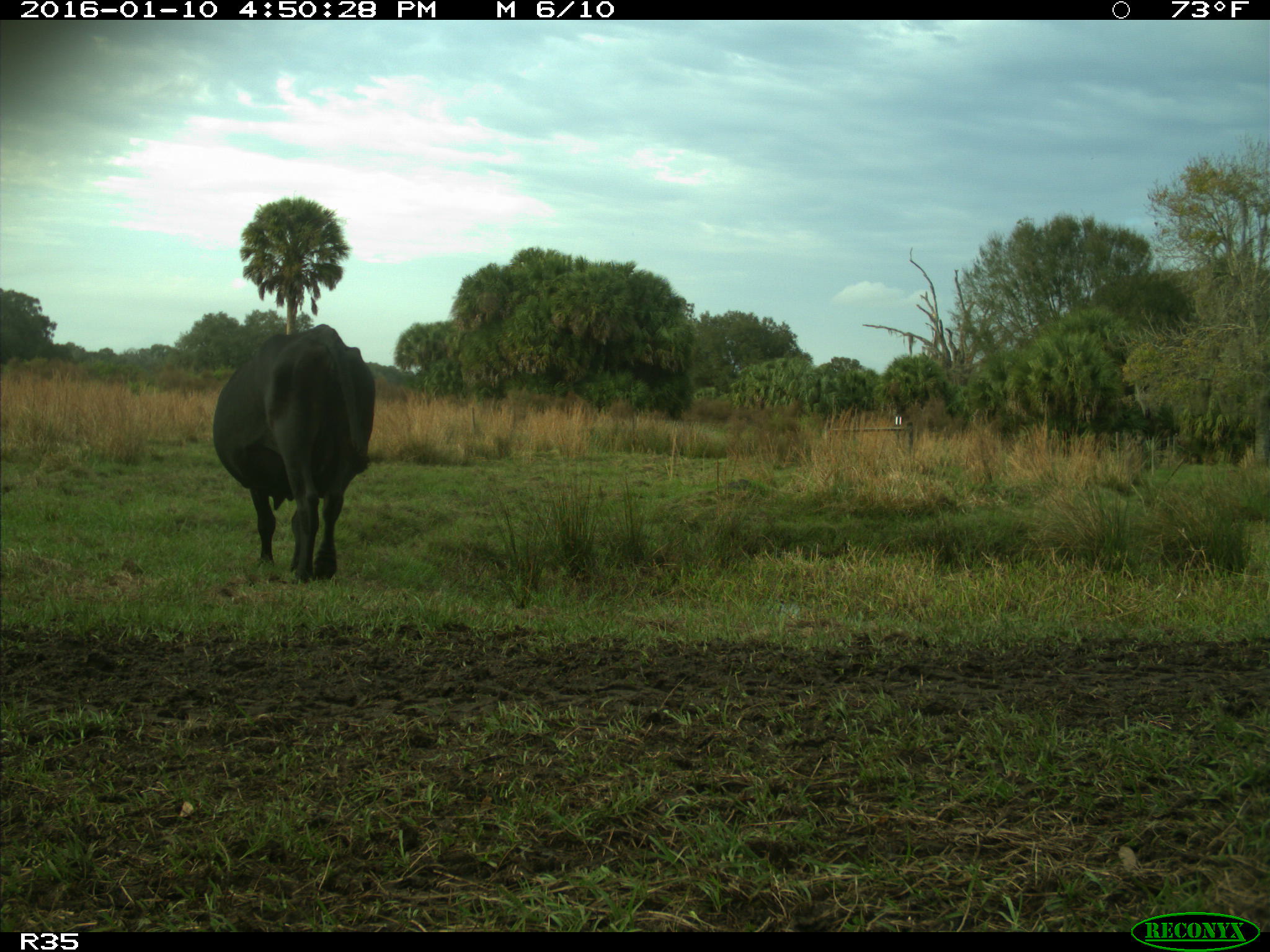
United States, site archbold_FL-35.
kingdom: Animalia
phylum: Chordata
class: Mammalia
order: Artiodactyla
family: Bovidae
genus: Bos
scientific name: Bos taurus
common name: domestic cow